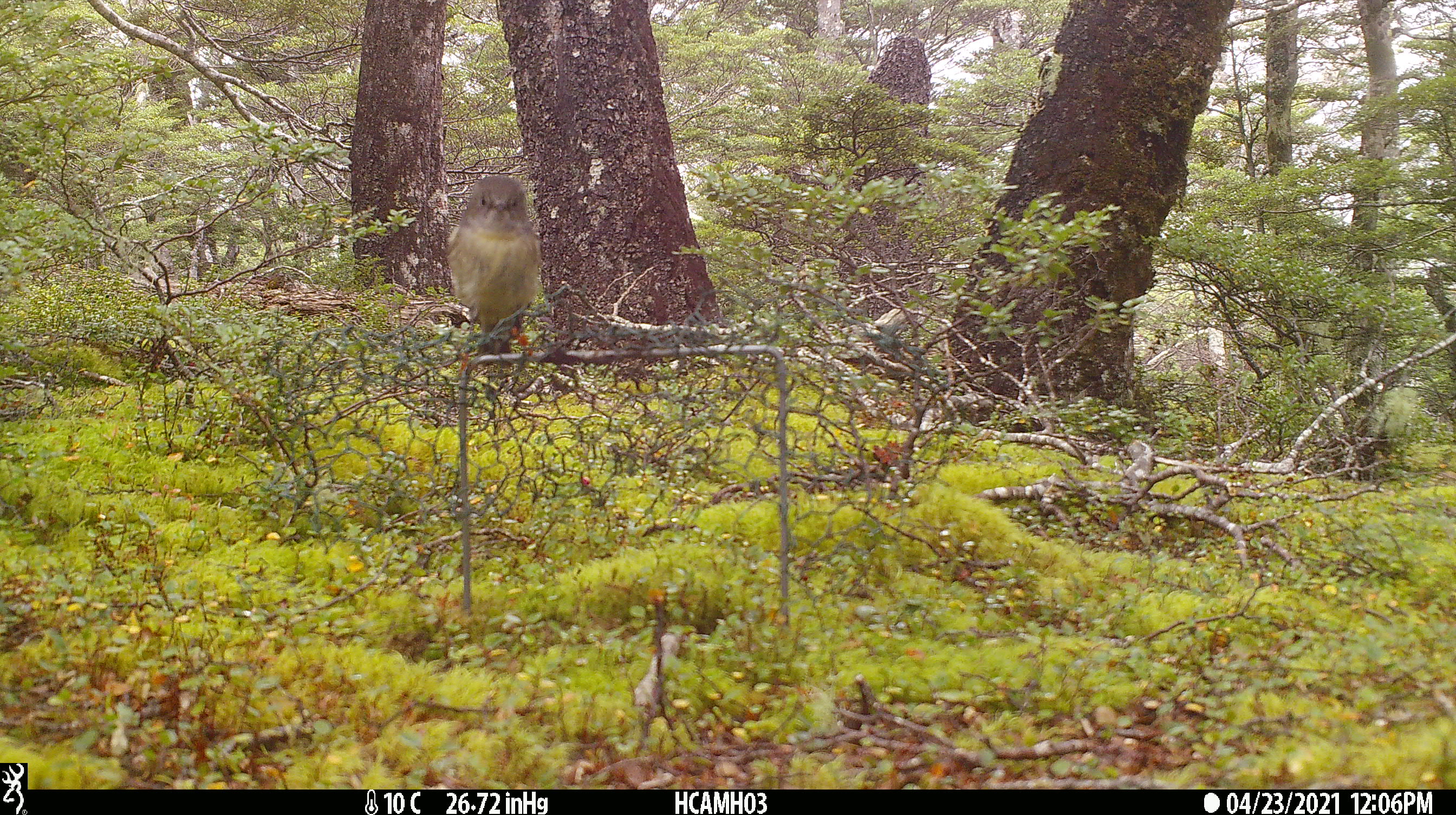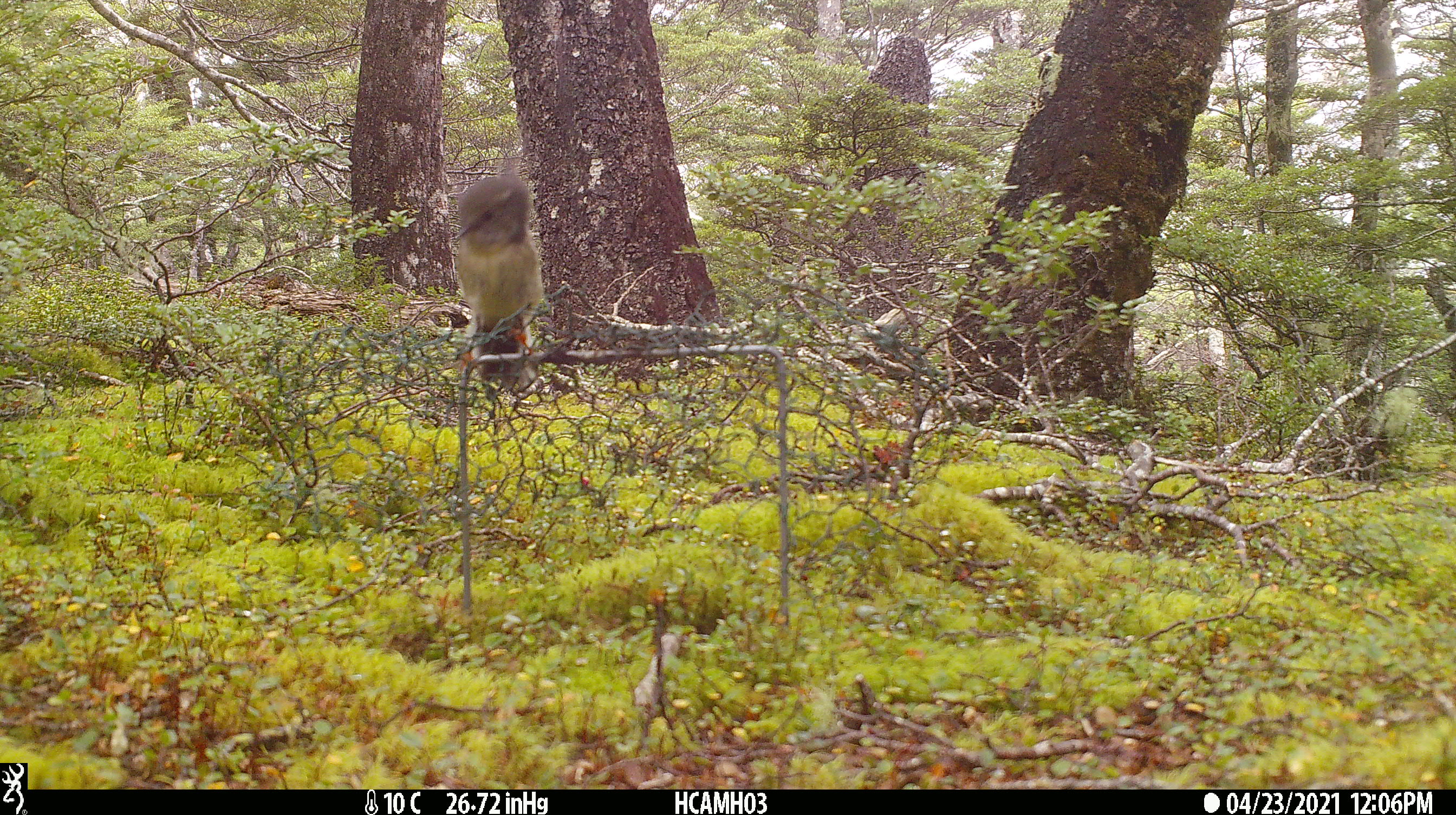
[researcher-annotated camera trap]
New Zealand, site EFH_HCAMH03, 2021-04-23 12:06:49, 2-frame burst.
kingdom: Animalia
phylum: Chordata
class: Aves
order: Passeriformes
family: Petroicidae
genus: Petroica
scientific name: Petroica macrocephala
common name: tomtit